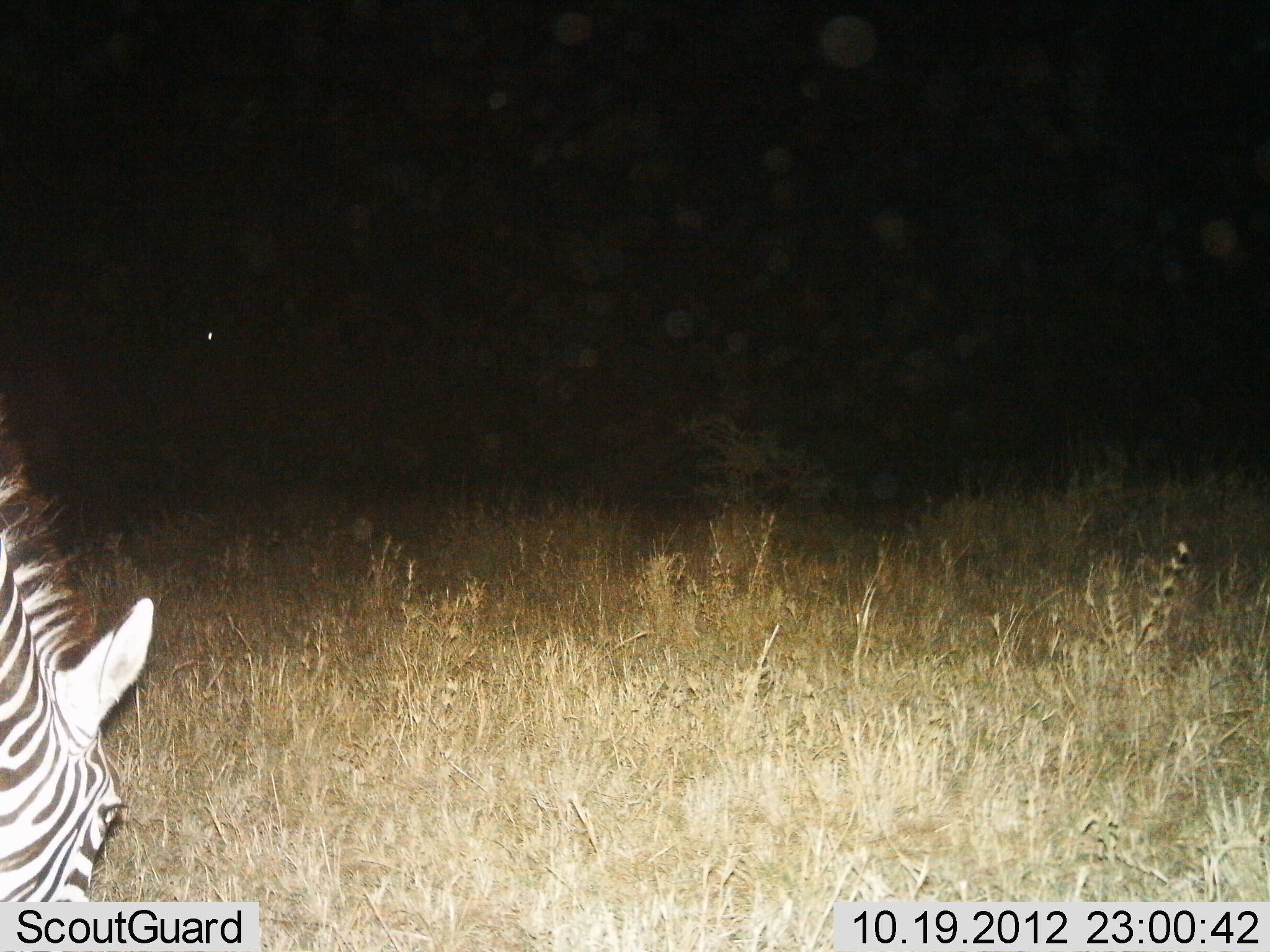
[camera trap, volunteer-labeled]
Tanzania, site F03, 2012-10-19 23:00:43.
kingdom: Animalia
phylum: Chordata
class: Mammalia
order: Perissodactyla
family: Equidae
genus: Equus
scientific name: Equus quagga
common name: plains zebra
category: zebra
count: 1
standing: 10%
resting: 0%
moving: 0%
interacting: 0%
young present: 0%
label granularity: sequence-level